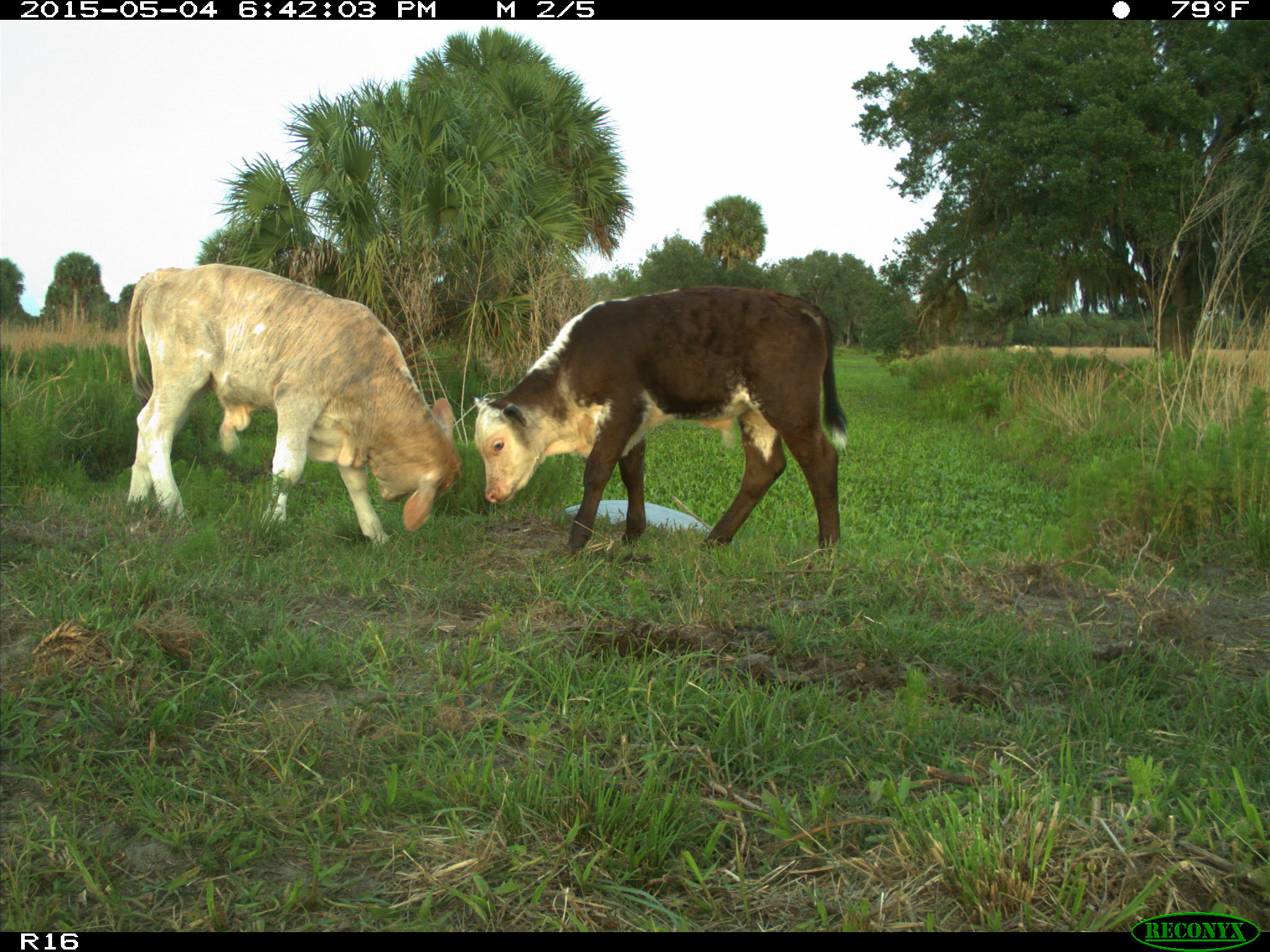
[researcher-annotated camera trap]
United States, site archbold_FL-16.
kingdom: Animalia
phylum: Chordata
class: Mammalia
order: Artiodactyla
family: Bovidae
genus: Bos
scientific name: Bos taurus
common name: domestic cow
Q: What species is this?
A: Bos taurus (domestic cow).